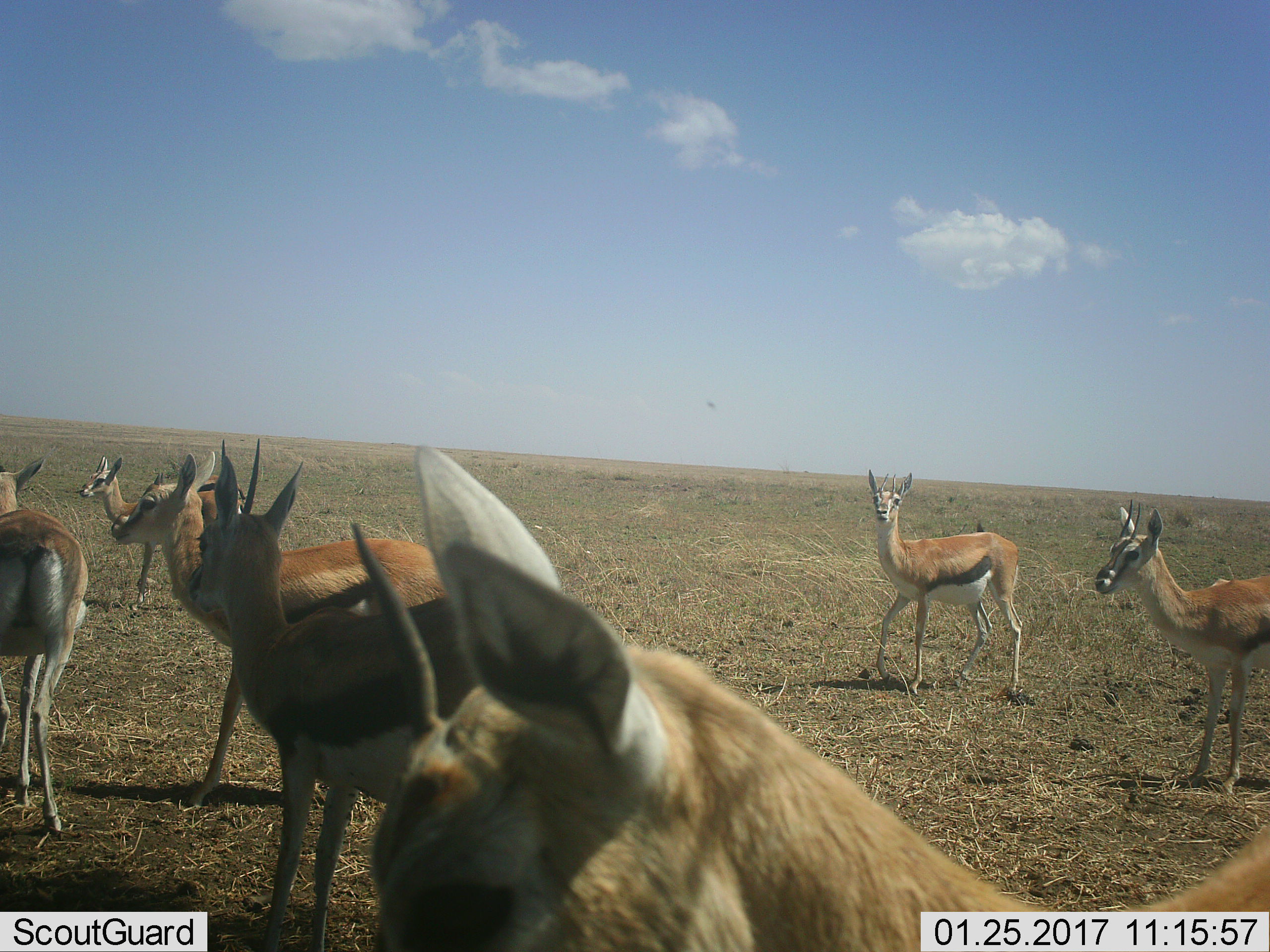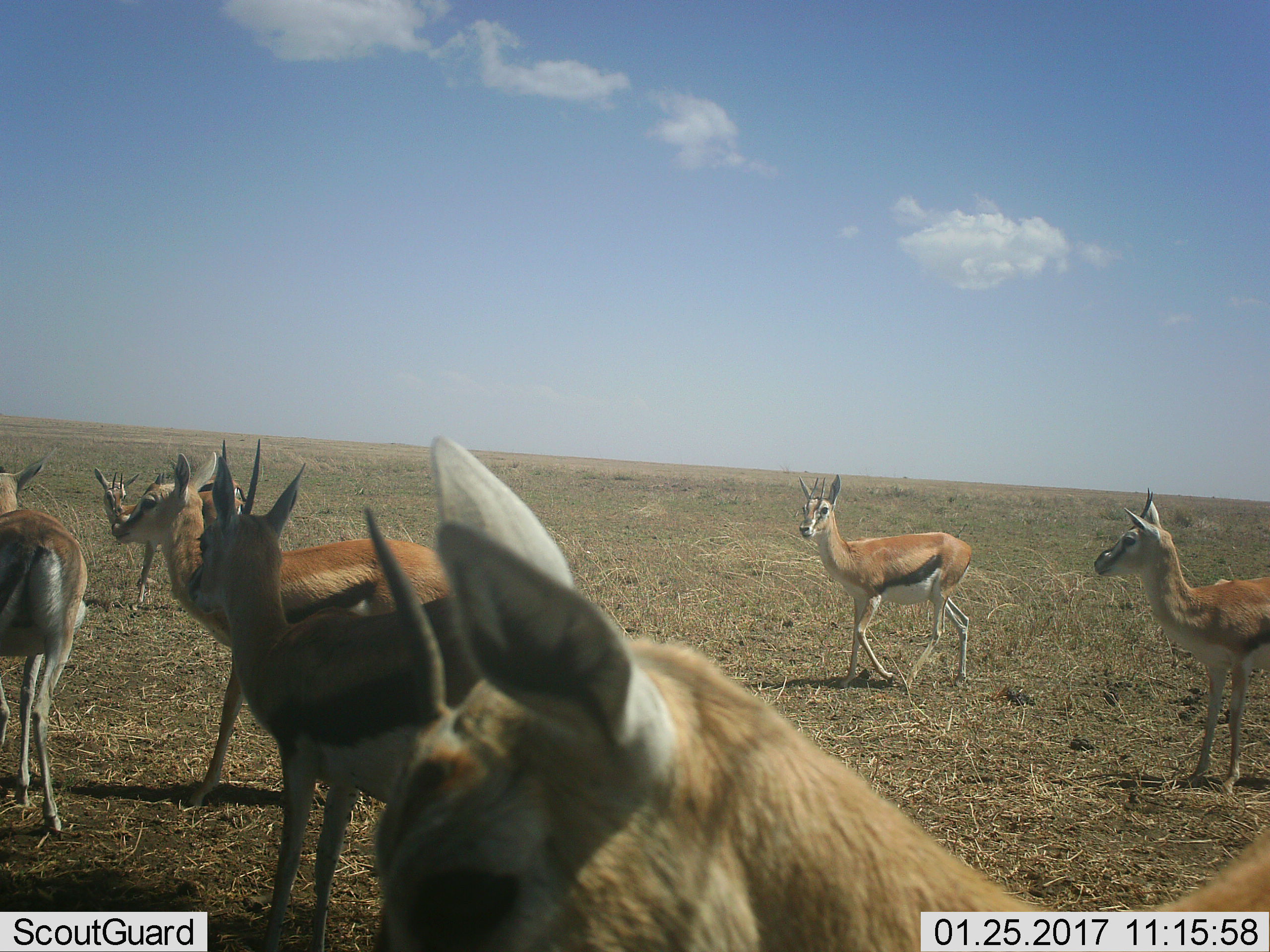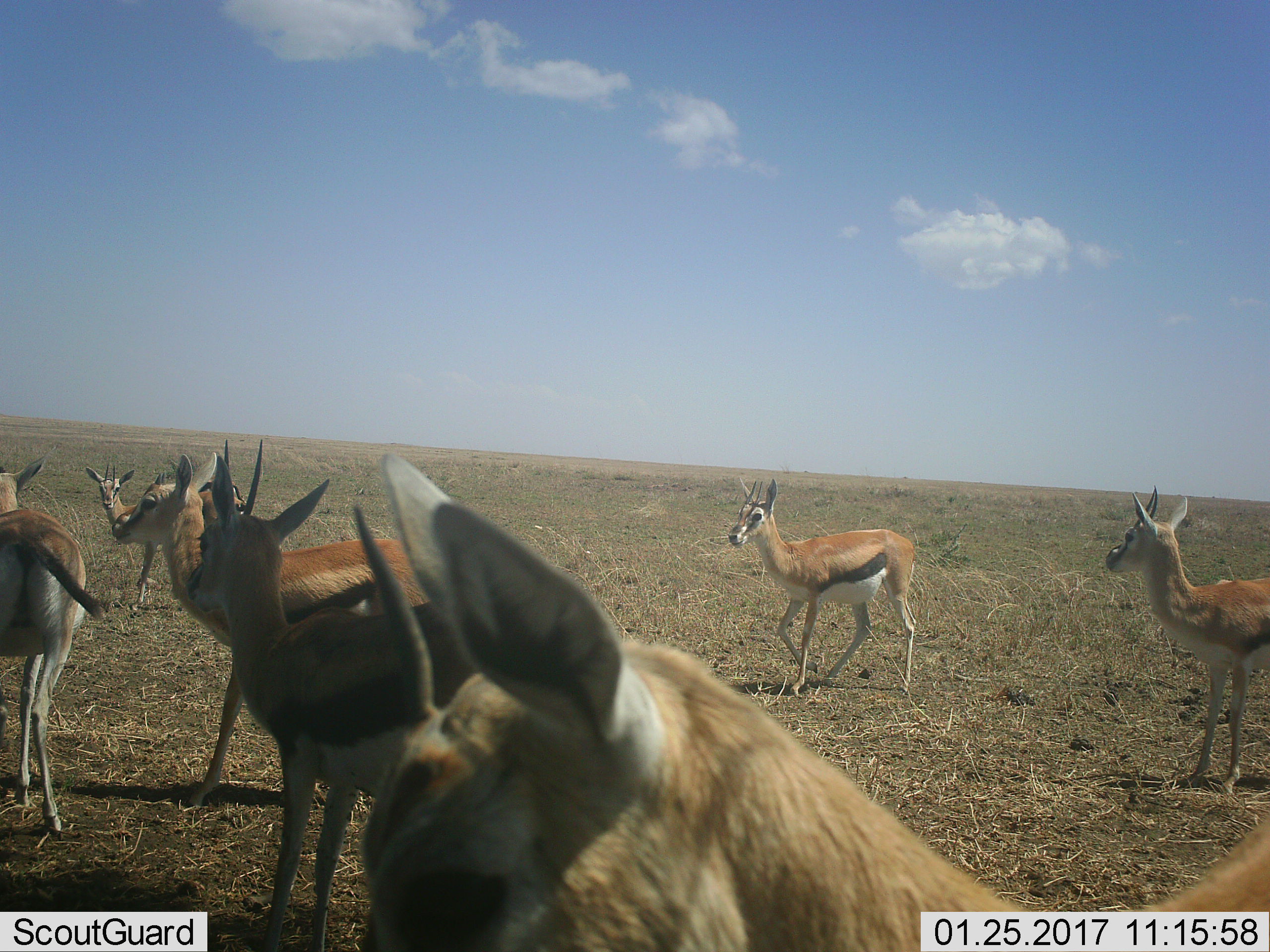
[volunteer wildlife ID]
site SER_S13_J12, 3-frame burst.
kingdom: Animalia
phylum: Chordata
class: Mammalia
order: Artiodactyla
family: Bovidae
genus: Eudorcas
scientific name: Eudorcas thomsonii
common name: thomson's gazelle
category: gazellethomsons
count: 7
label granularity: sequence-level